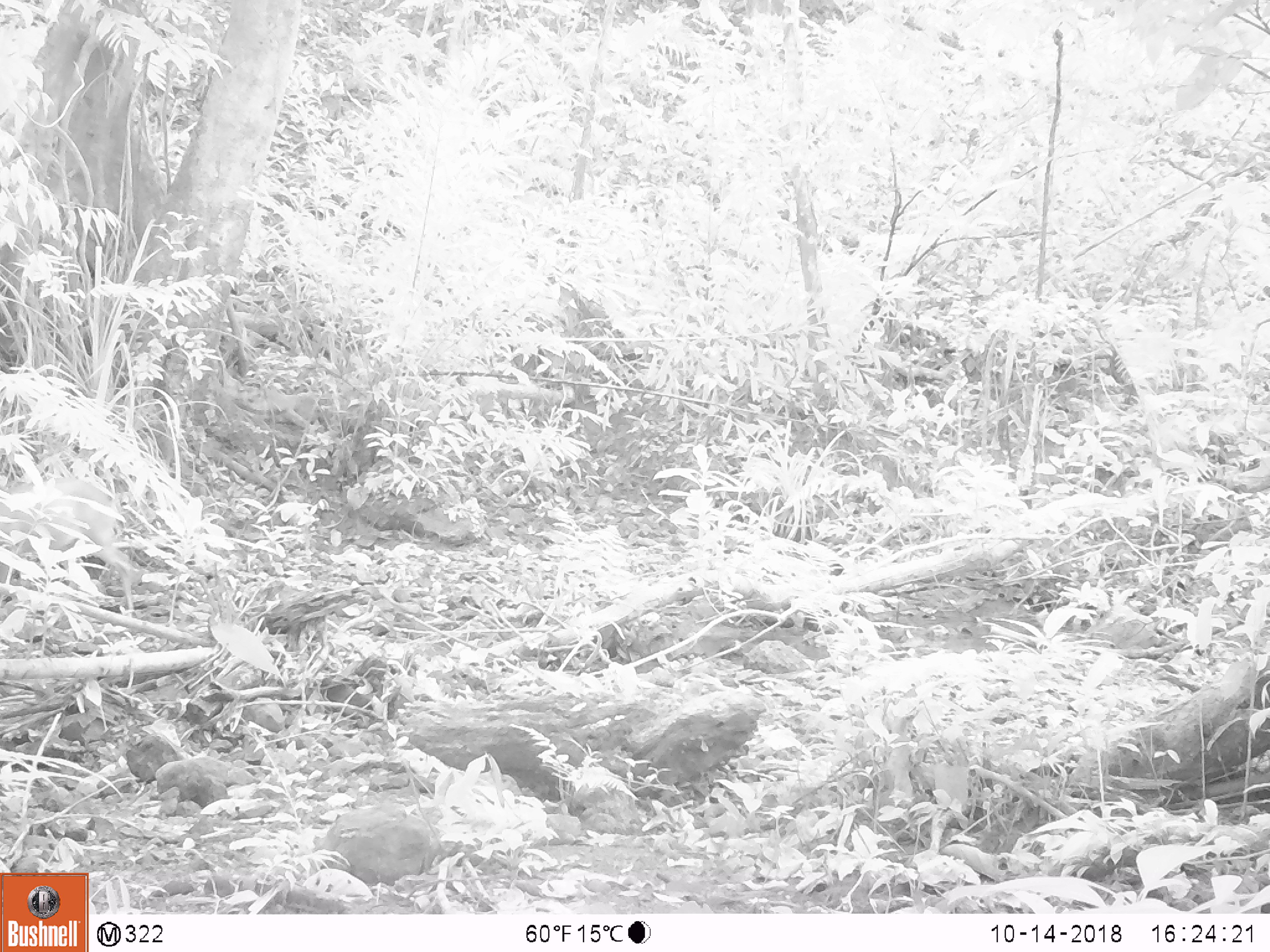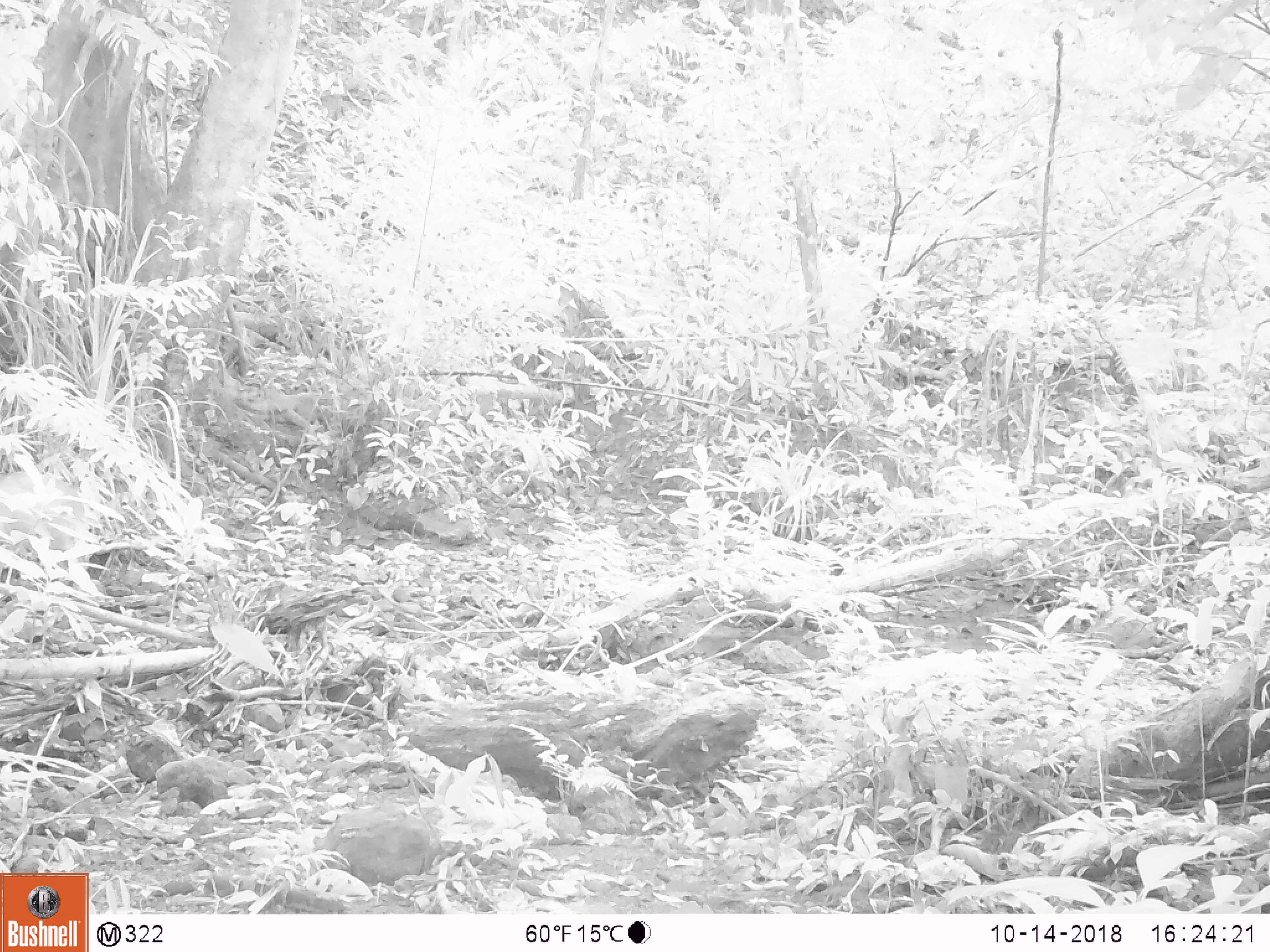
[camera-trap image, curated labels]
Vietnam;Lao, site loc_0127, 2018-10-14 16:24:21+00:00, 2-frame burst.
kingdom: Animalia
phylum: Chordata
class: Mammalia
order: Artiodactyla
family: Cervidae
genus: Muntiacus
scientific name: Muntiacus vuquangensis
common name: large-antlered muntjac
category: large antlered muntjac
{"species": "large antlered muntjac (large-antlered muntjac) (Muntiacus vuquangensis)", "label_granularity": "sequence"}